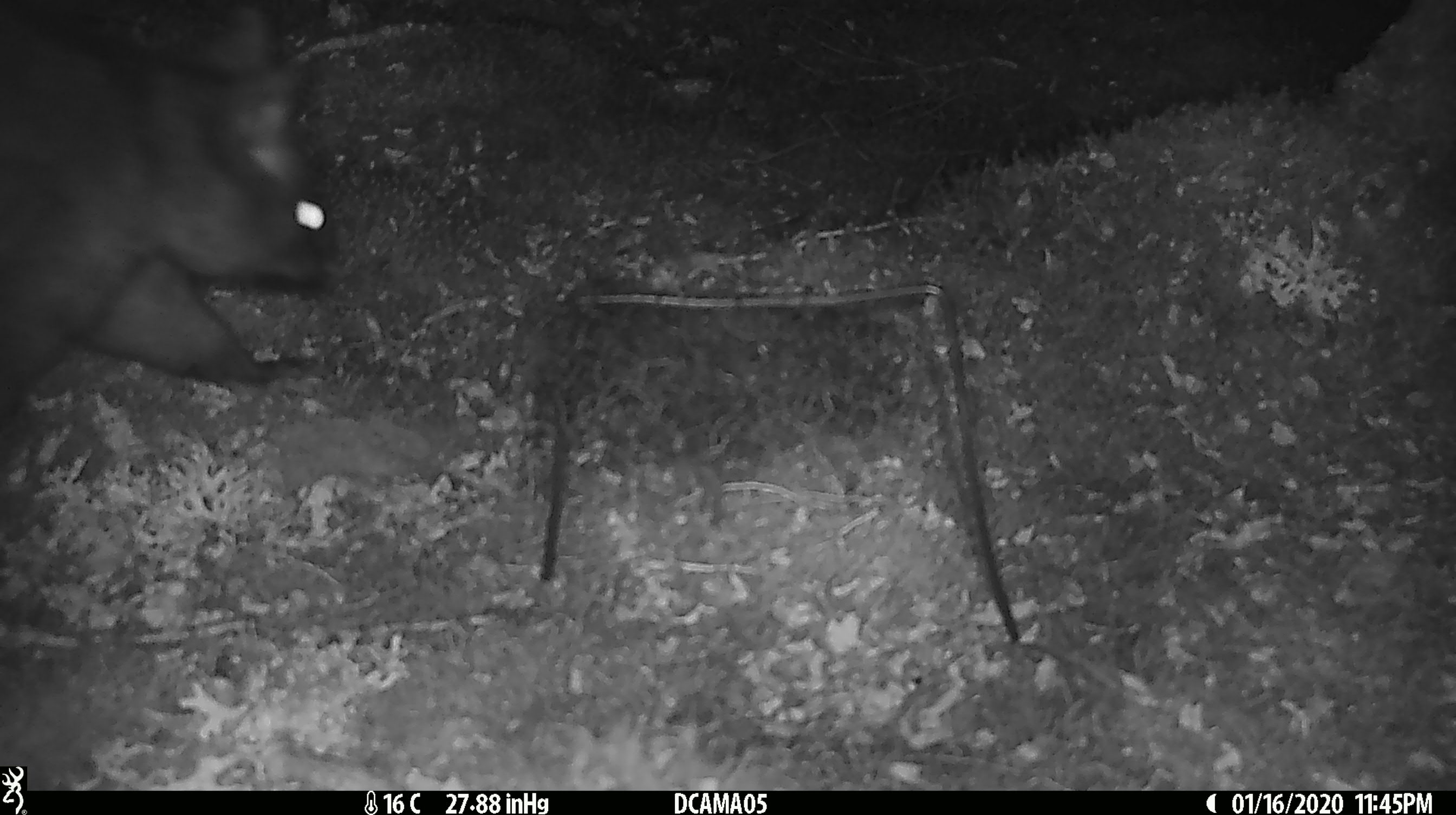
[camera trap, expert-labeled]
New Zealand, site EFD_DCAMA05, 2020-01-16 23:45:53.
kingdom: Animalia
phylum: Chordata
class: Mammalia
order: Diprotodontia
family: Phalangeridae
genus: Trichosurus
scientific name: Trichosurus vulpecula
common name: common brushtail possum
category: possum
Possum (common brushtail possum) (Trichosurus vulpecula).